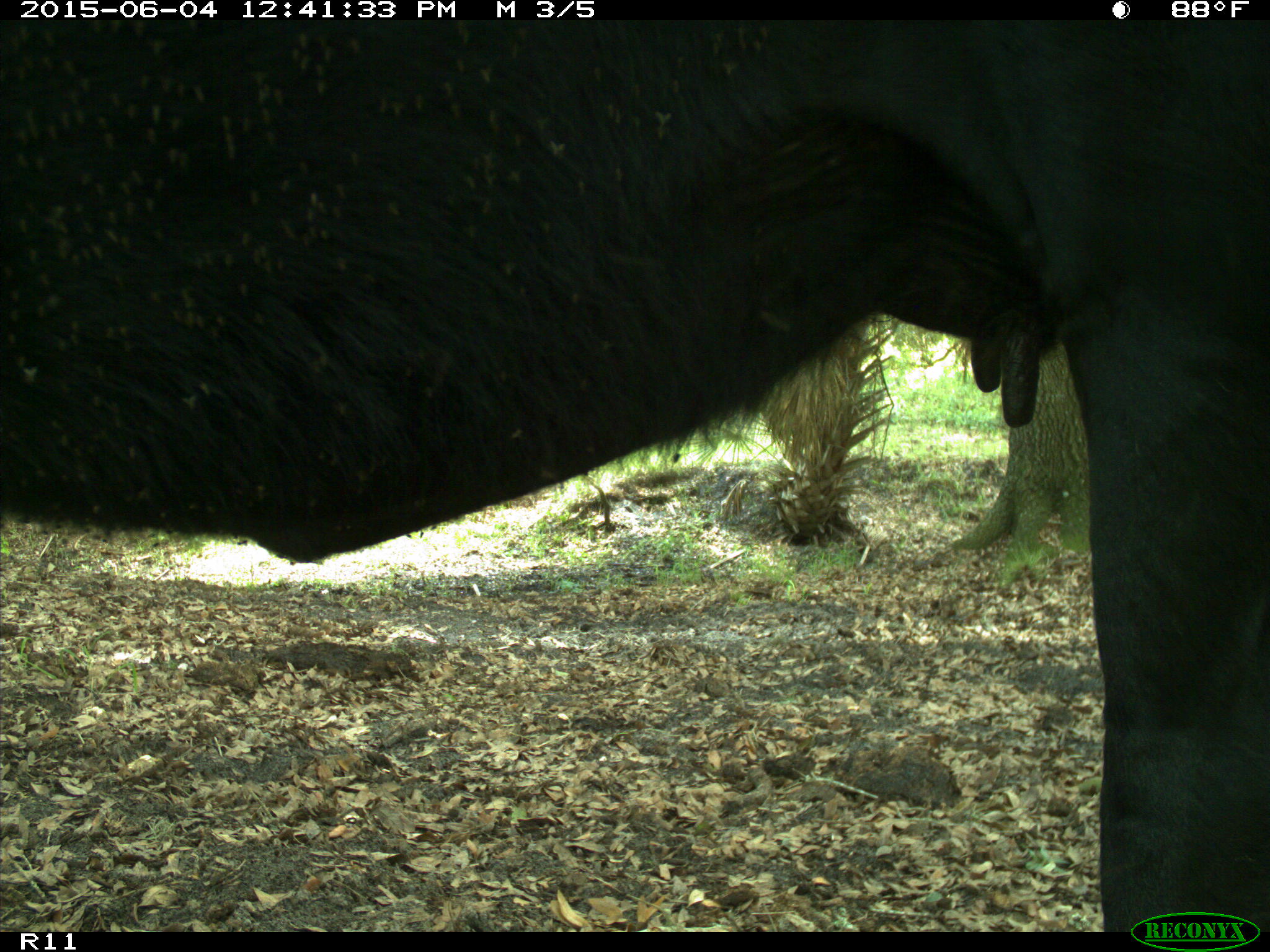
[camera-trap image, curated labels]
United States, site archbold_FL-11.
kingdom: Animalia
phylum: Chordata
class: Mammalia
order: Artiodactyla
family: Bovidae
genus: Bos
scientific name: Bos taurus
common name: domestic cow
Bos taurus (domestic cow).